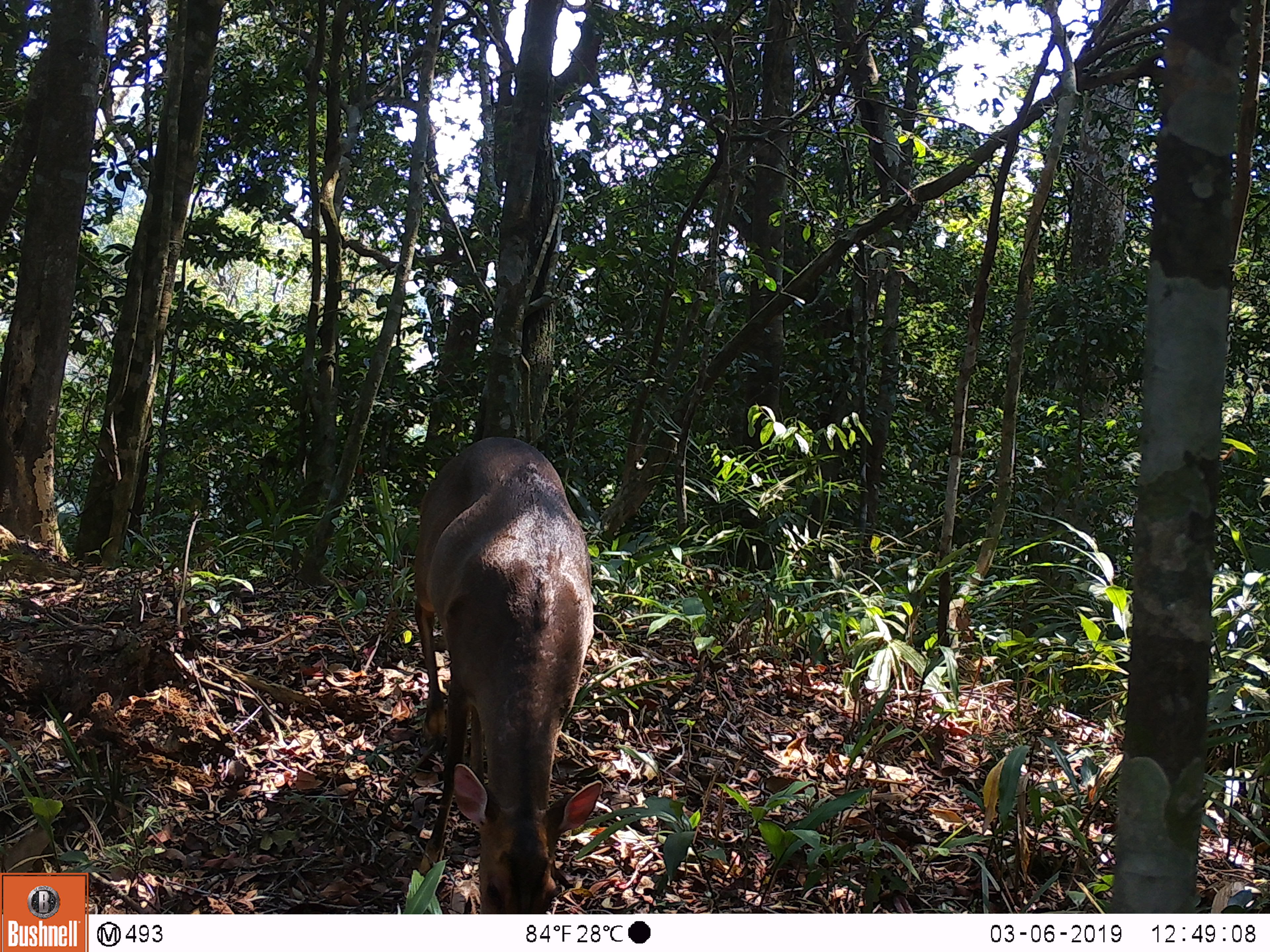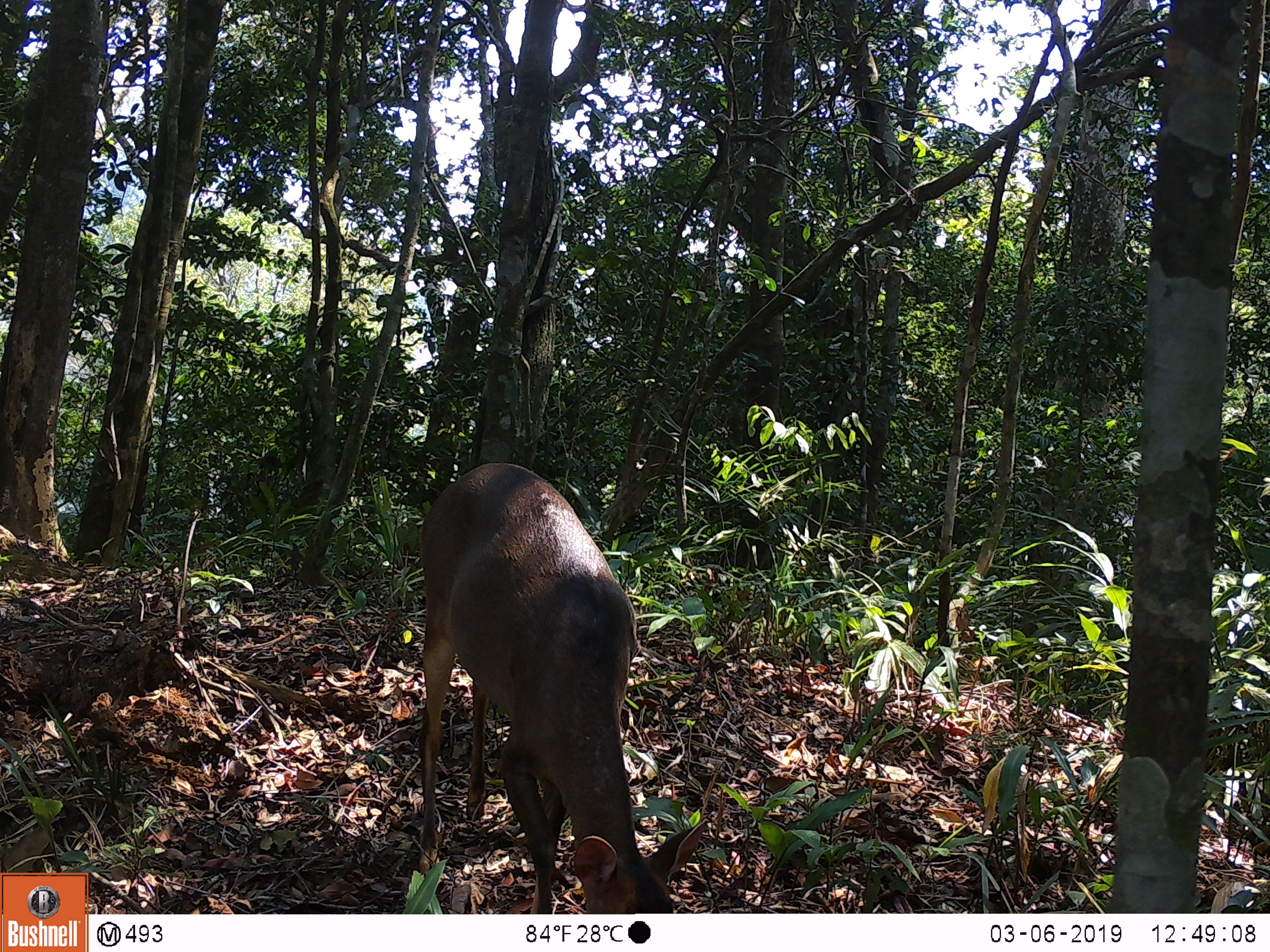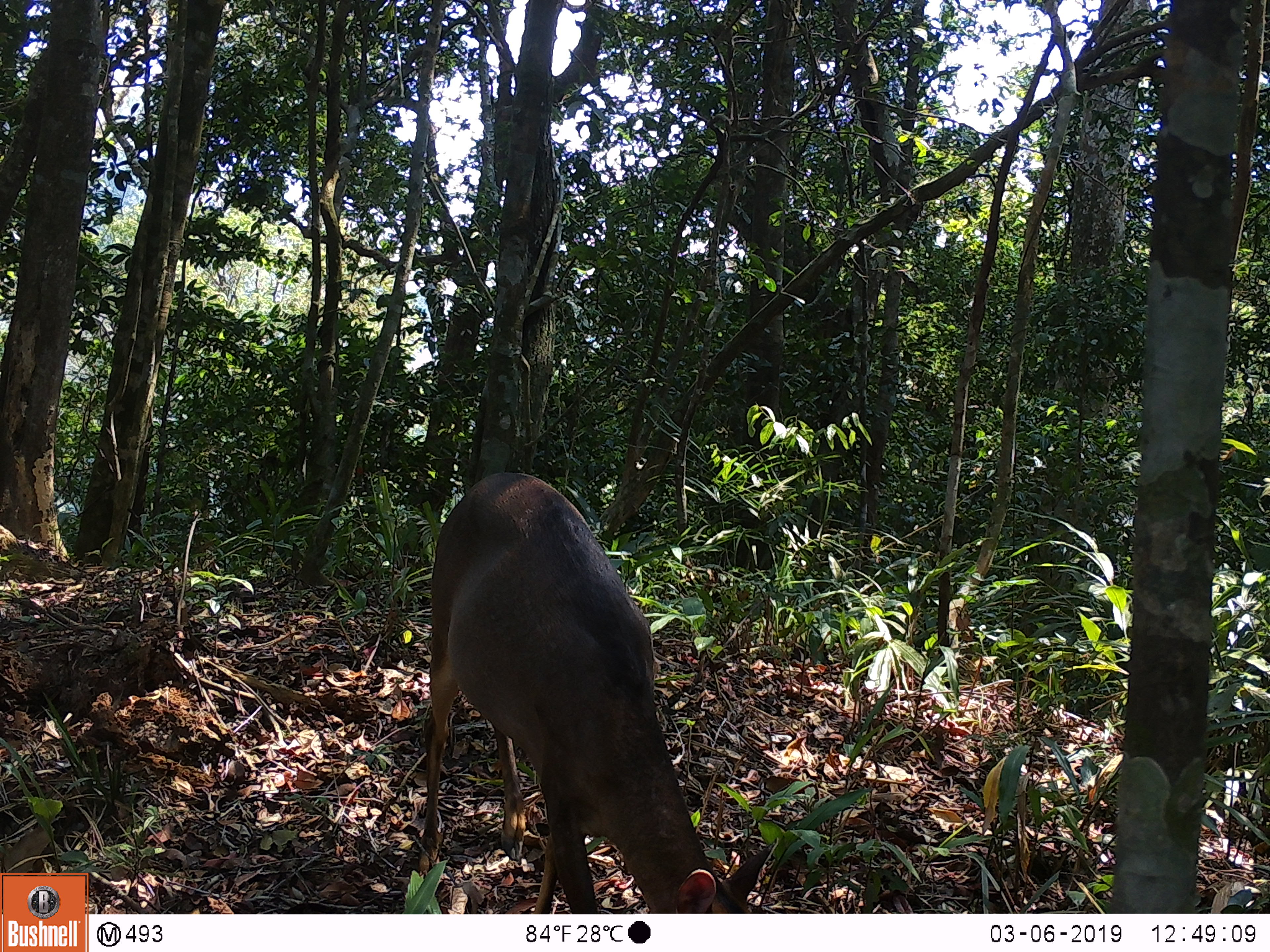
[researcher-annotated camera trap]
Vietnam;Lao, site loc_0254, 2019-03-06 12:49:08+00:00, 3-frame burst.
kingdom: Animalia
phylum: Chordata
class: Mammalia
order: Artiodactyla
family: Cervidae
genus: Muntiacus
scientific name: Muntiacus vuquangensis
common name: large-antlered muntjac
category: large antlered muntjac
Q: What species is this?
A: Large antlered muntjac (large-antlered muntjac) (Muntiacus vuquangensis).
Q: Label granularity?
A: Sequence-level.